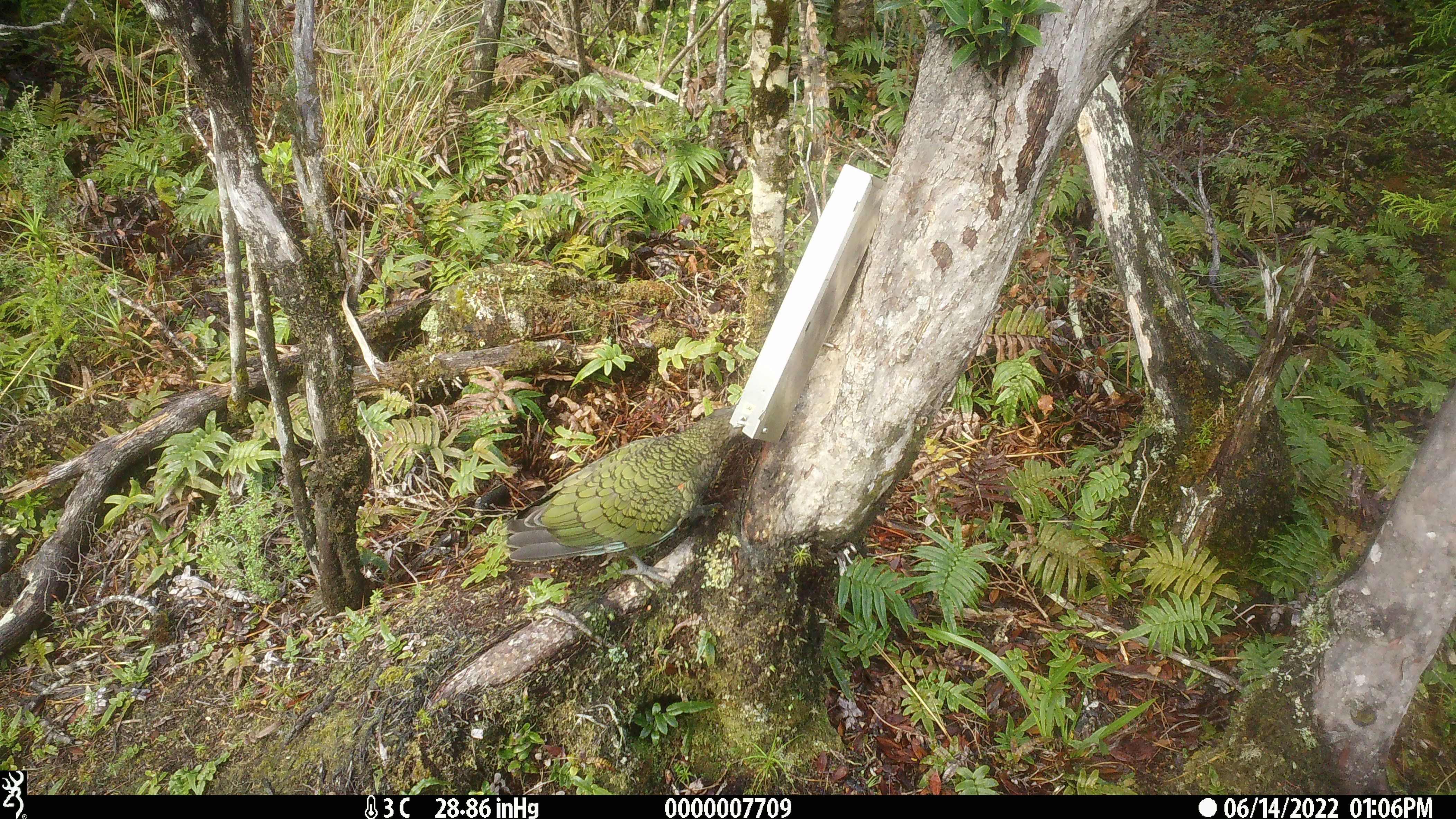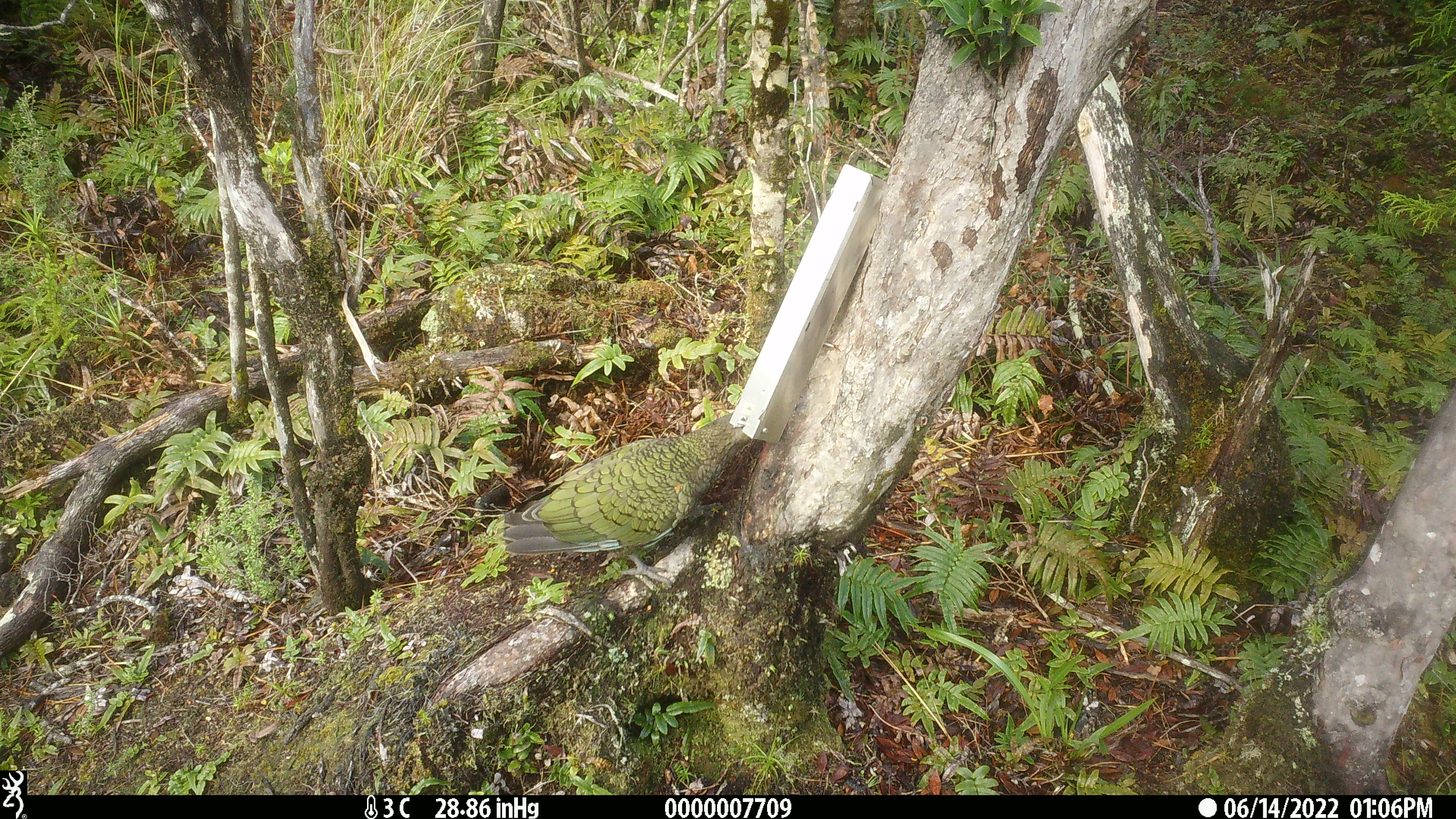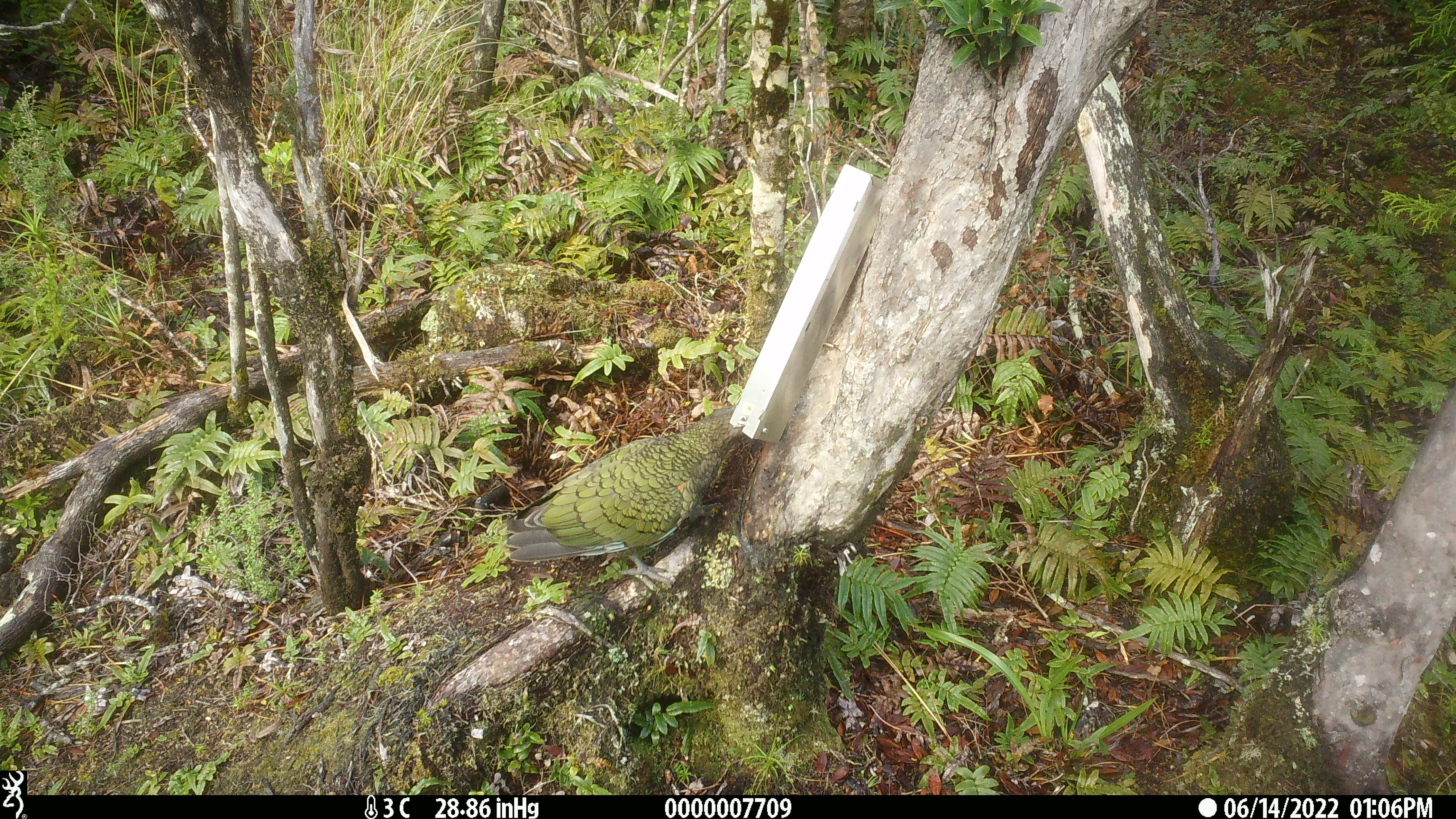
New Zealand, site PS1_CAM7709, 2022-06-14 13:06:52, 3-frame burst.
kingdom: Animalia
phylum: Chordata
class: Aves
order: Psittaciformes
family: Strigopidae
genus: Nestor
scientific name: Nestor notabilis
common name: kea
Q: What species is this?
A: Kea (Nestor notabilis).